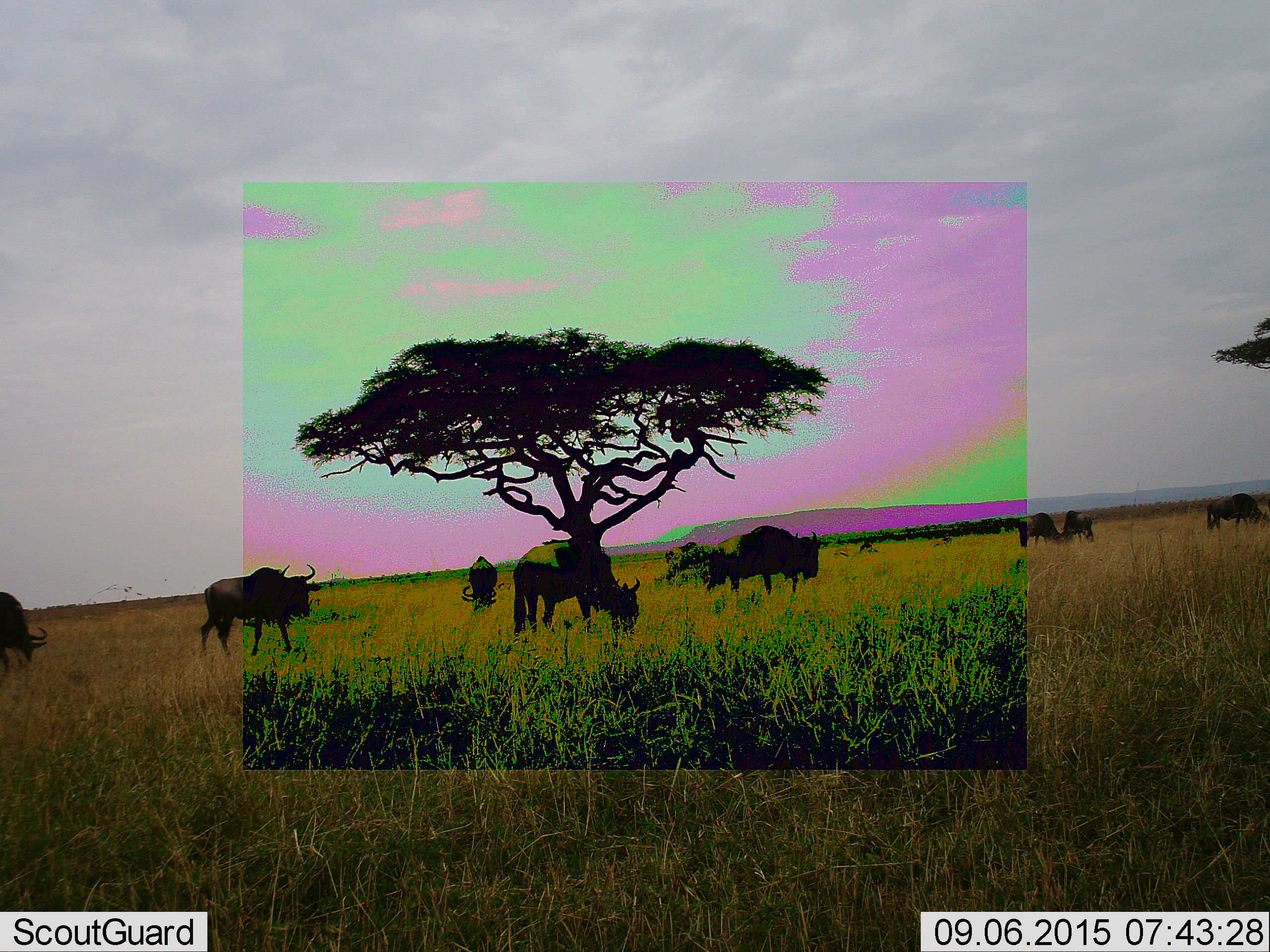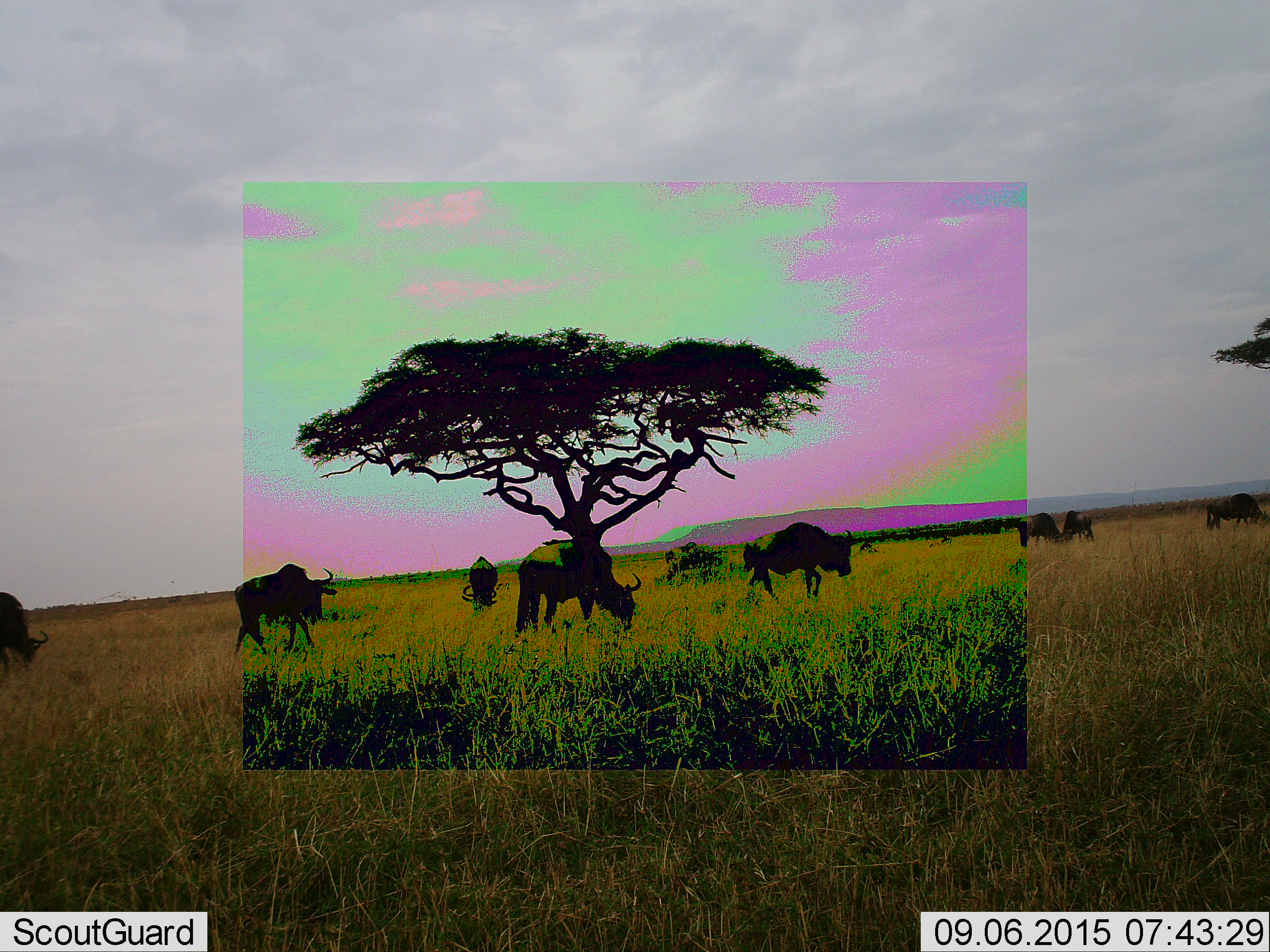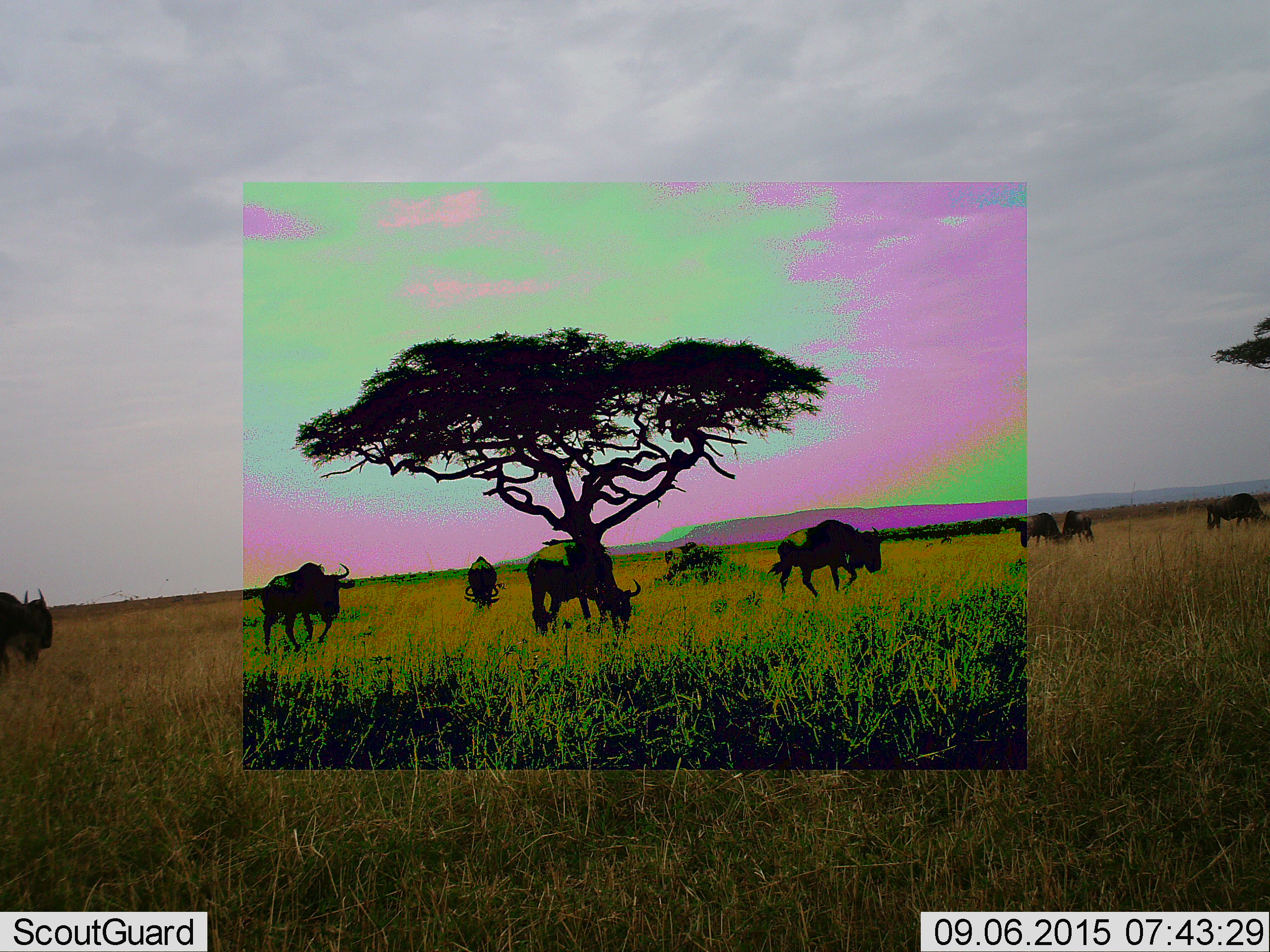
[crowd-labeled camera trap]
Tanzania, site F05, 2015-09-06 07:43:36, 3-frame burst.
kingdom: Animalia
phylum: Chordata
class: Mammalia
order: Artiodactyla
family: Bovidae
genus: Connochaetes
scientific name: Connochaetes taurinus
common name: blue wildebeest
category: wildebeest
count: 8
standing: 45%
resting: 0%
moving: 75%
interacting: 10%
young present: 0%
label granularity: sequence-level